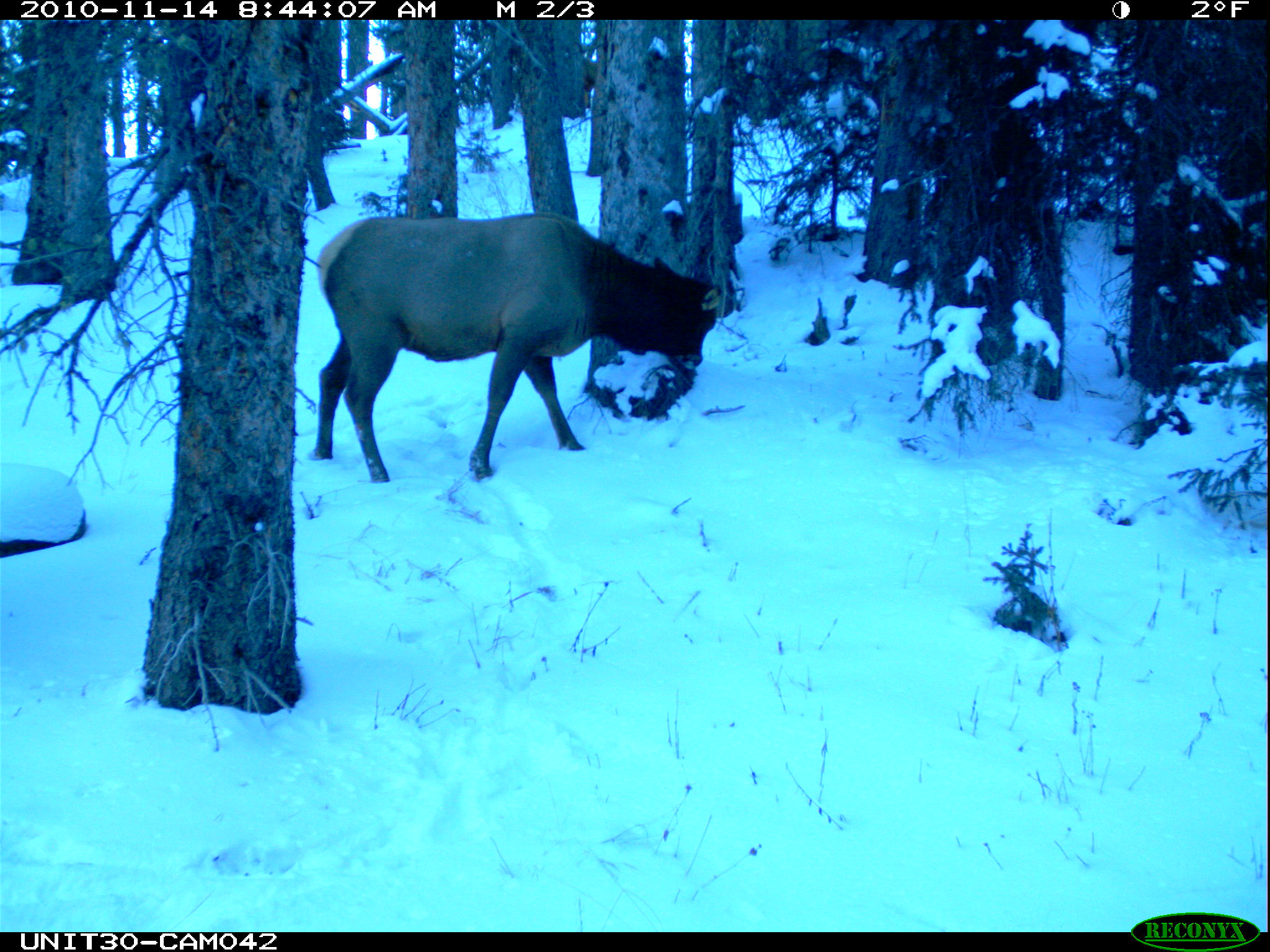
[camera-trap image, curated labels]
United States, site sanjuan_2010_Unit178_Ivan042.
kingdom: Animalia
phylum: Chordata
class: Mammalia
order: Artiodactyla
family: Cervidae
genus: Cervus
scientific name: Cervus elaphus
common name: red deer